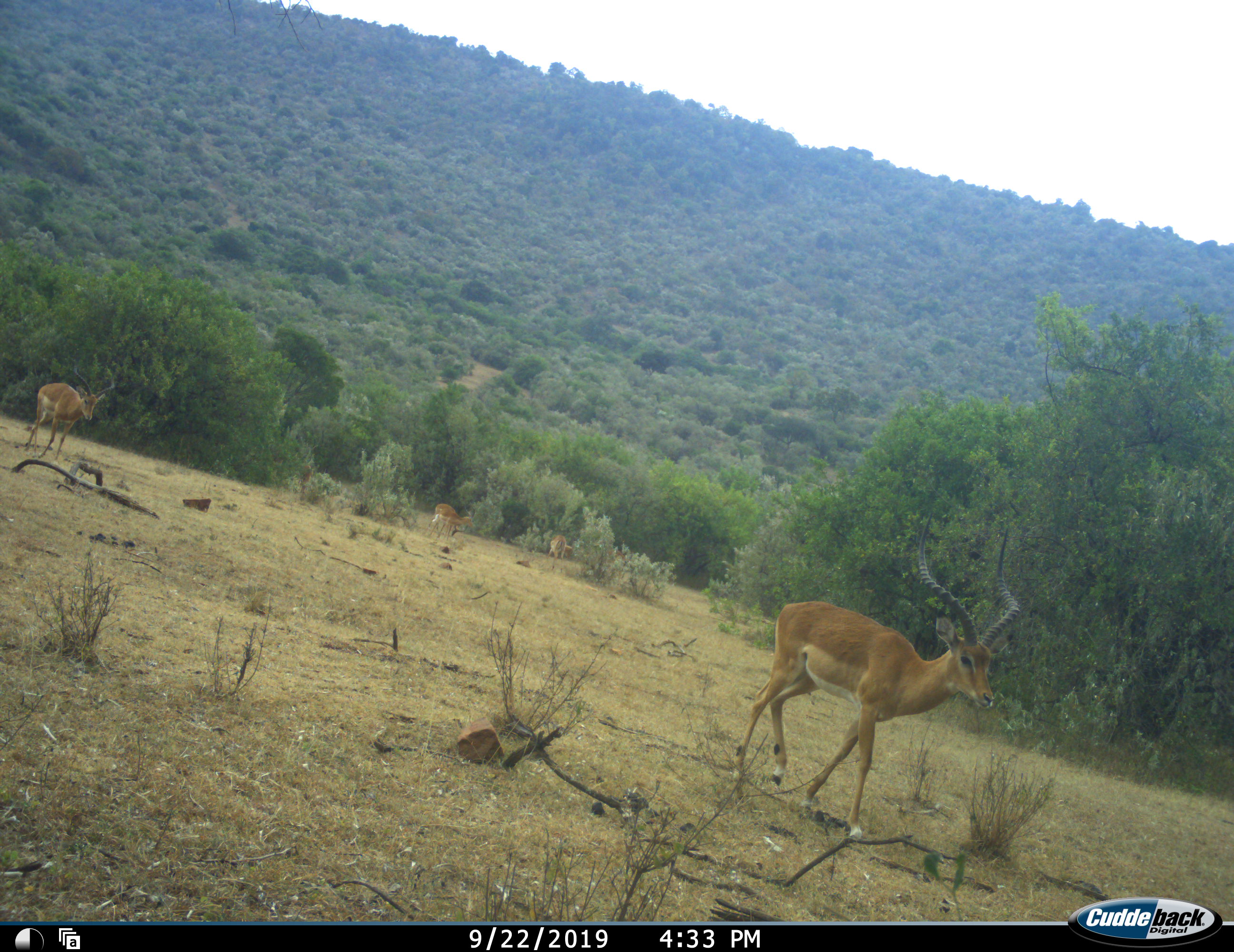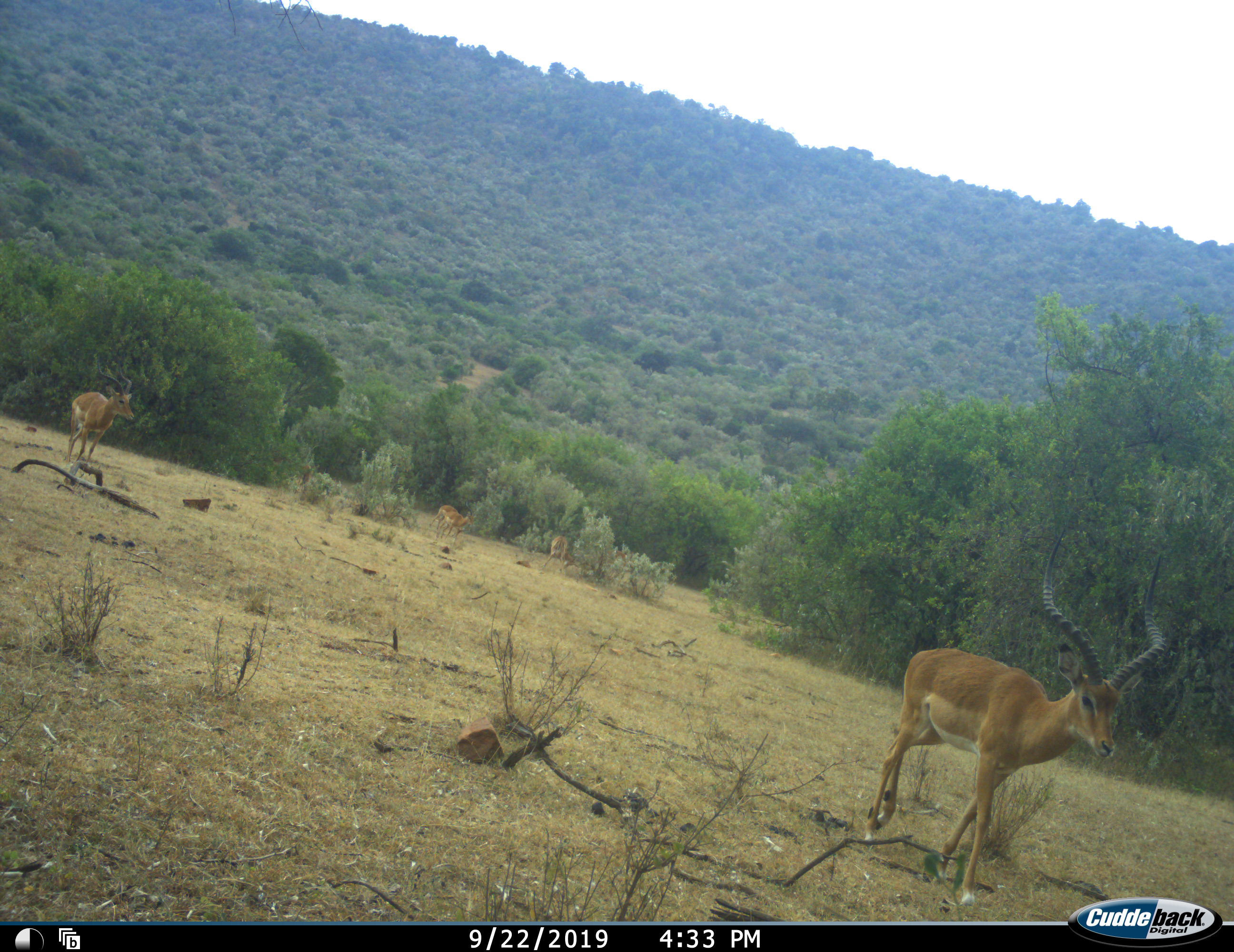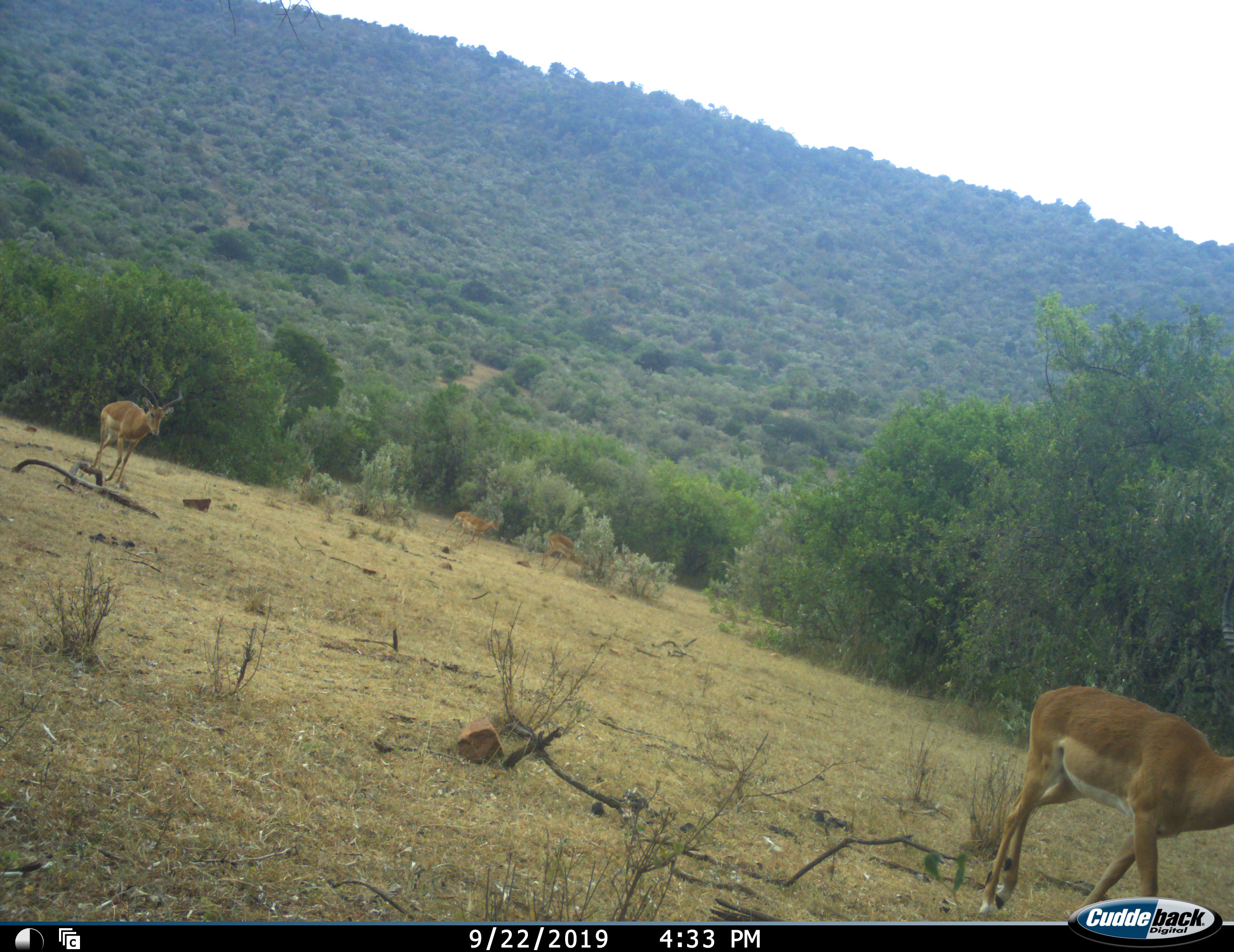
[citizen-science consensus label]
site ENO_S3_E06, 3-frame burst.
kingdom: Animalia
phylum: Chordata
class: Mammalia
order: Artiodactyla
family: Bovidae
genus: Aepyceros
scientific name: Aepyceros melampus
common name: impala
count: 4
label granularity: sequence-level